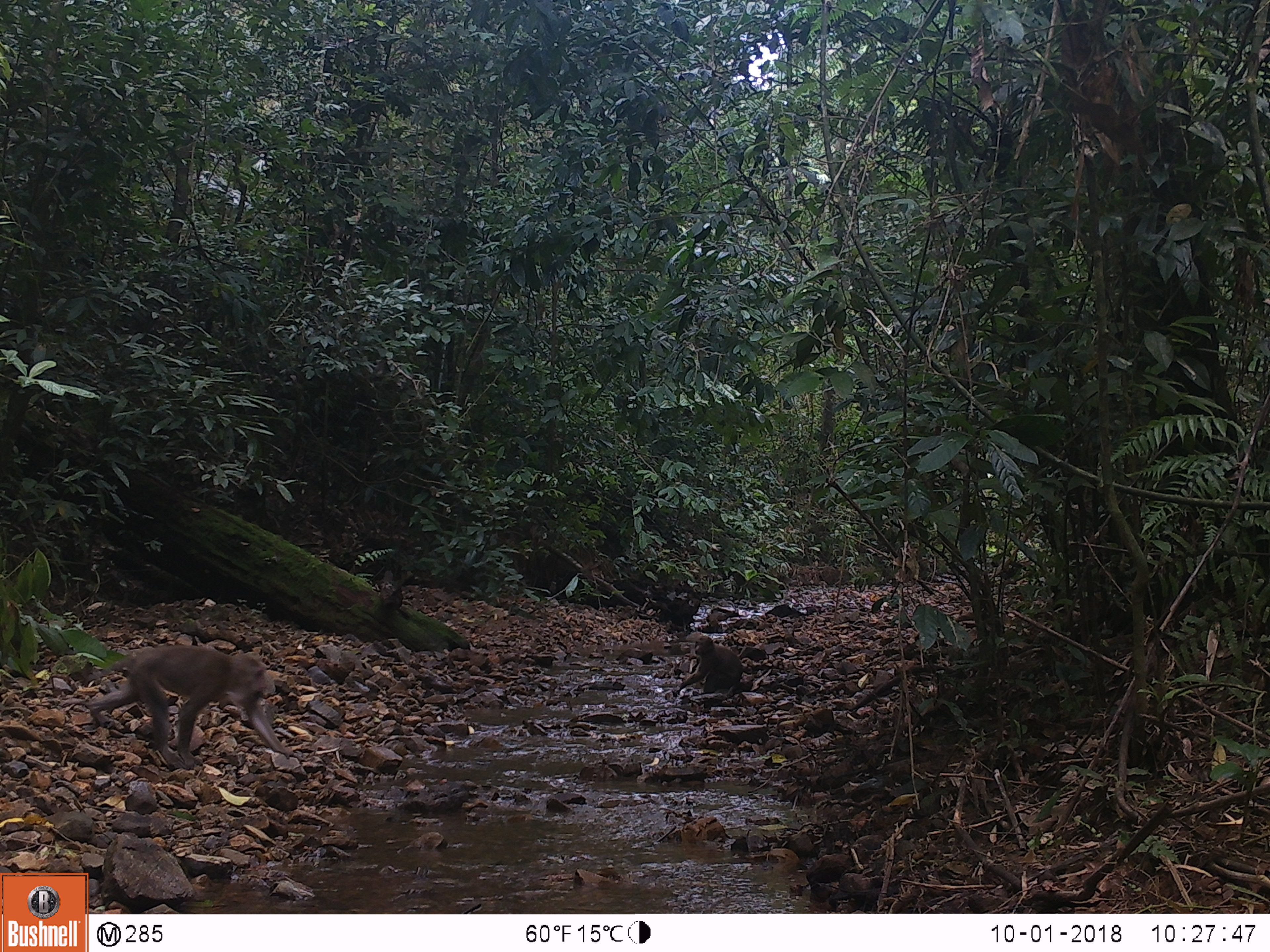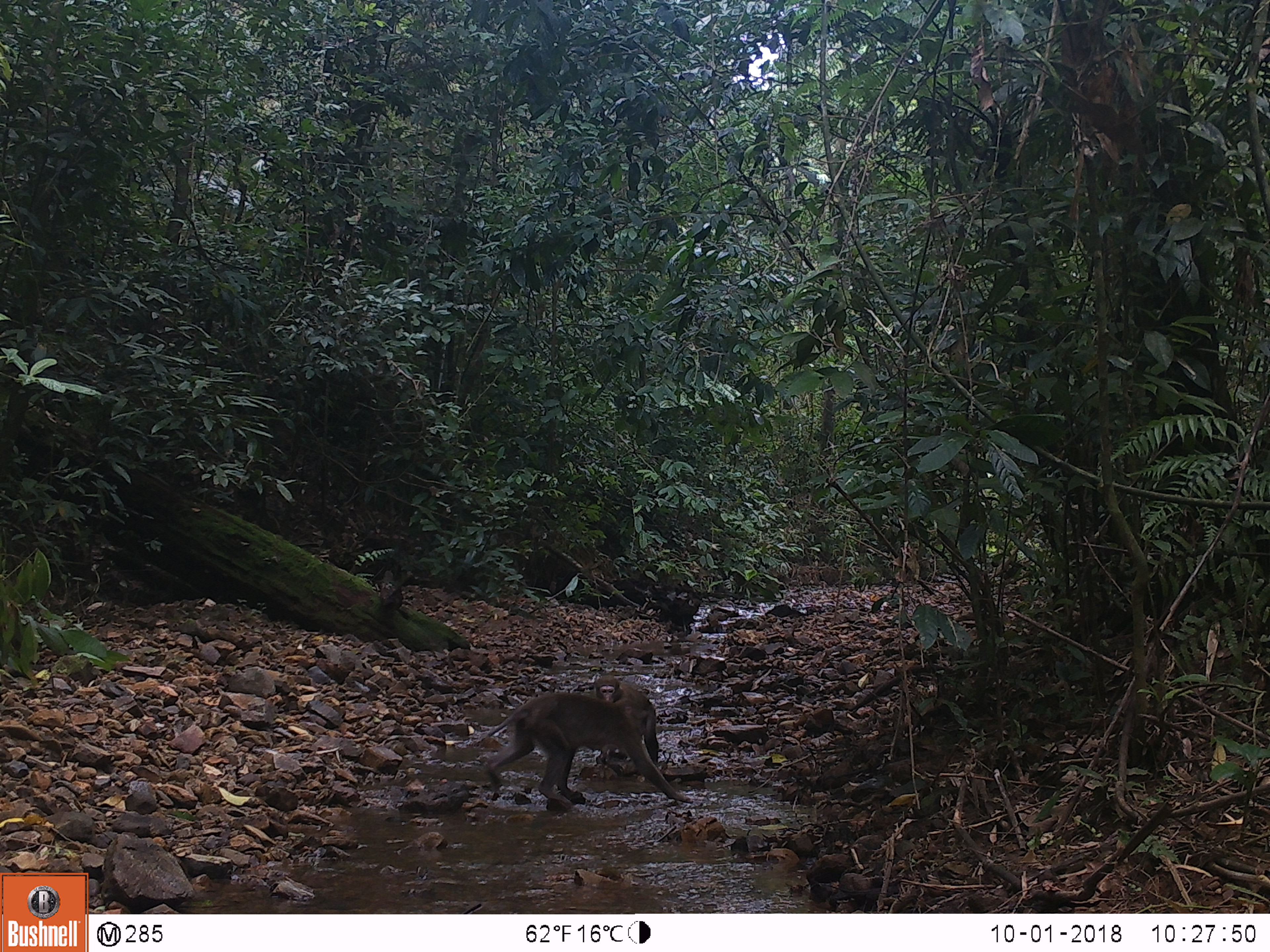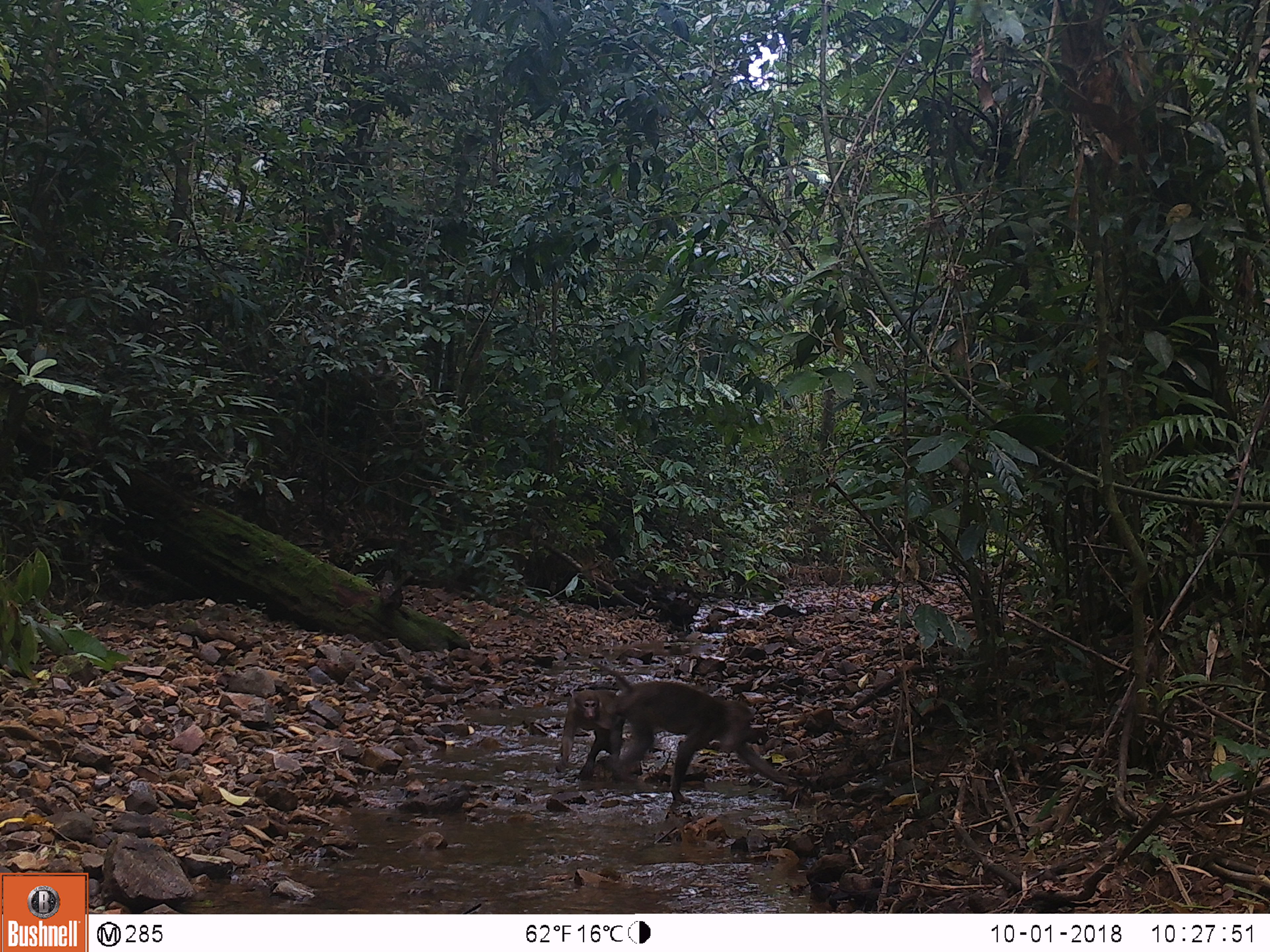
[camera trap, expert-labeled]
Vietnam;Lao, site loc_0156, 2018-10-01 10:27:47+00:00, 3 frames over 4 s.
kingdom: Animalia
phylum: Chordata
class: Mammalia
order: Primates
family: Cercopithecidae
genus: Macaca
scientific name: Macaca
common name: macaques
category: assam or rhesus macaque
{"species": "assam or rhesus macaque (macaques) (Macaca)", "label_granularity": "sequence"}